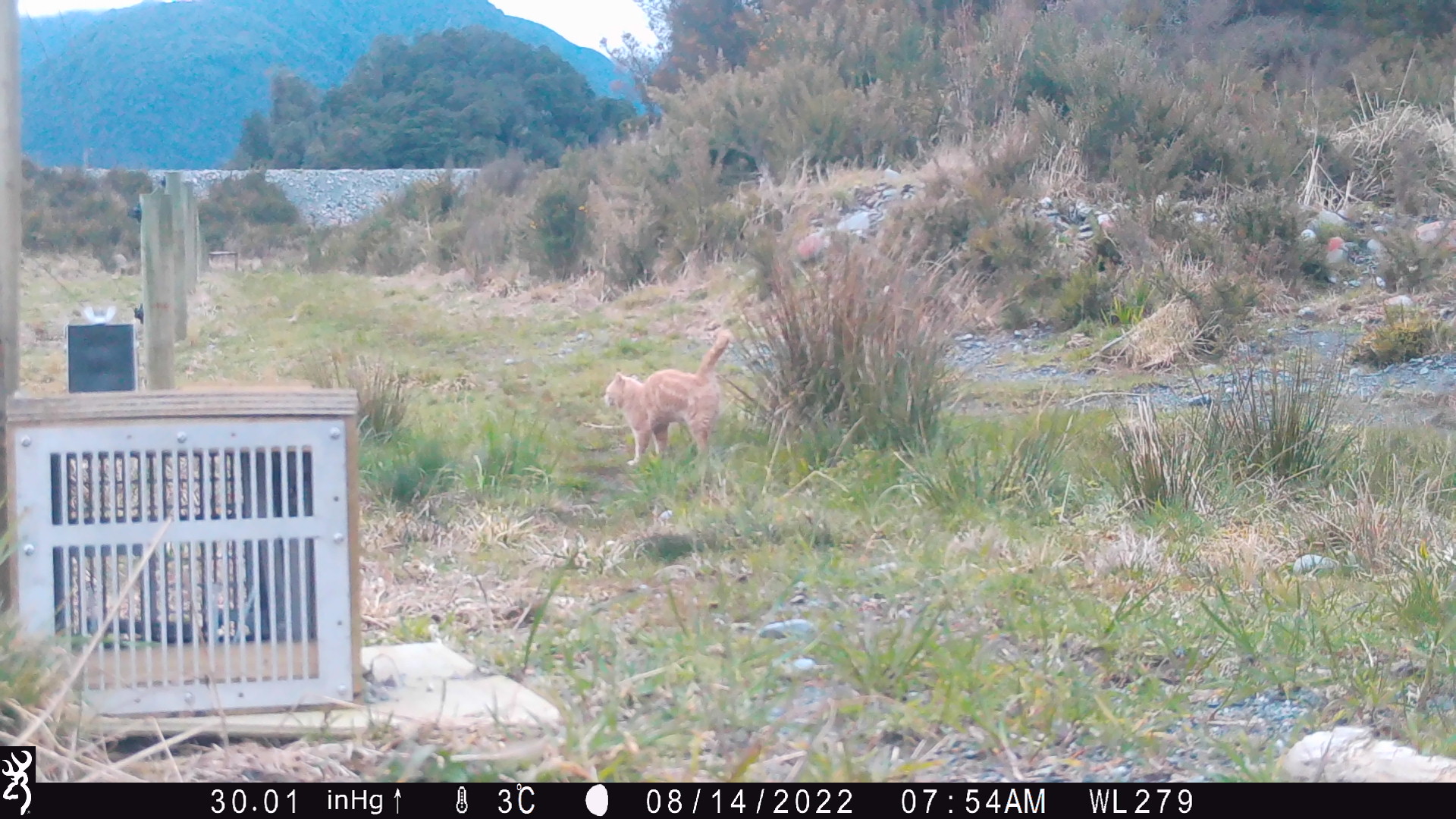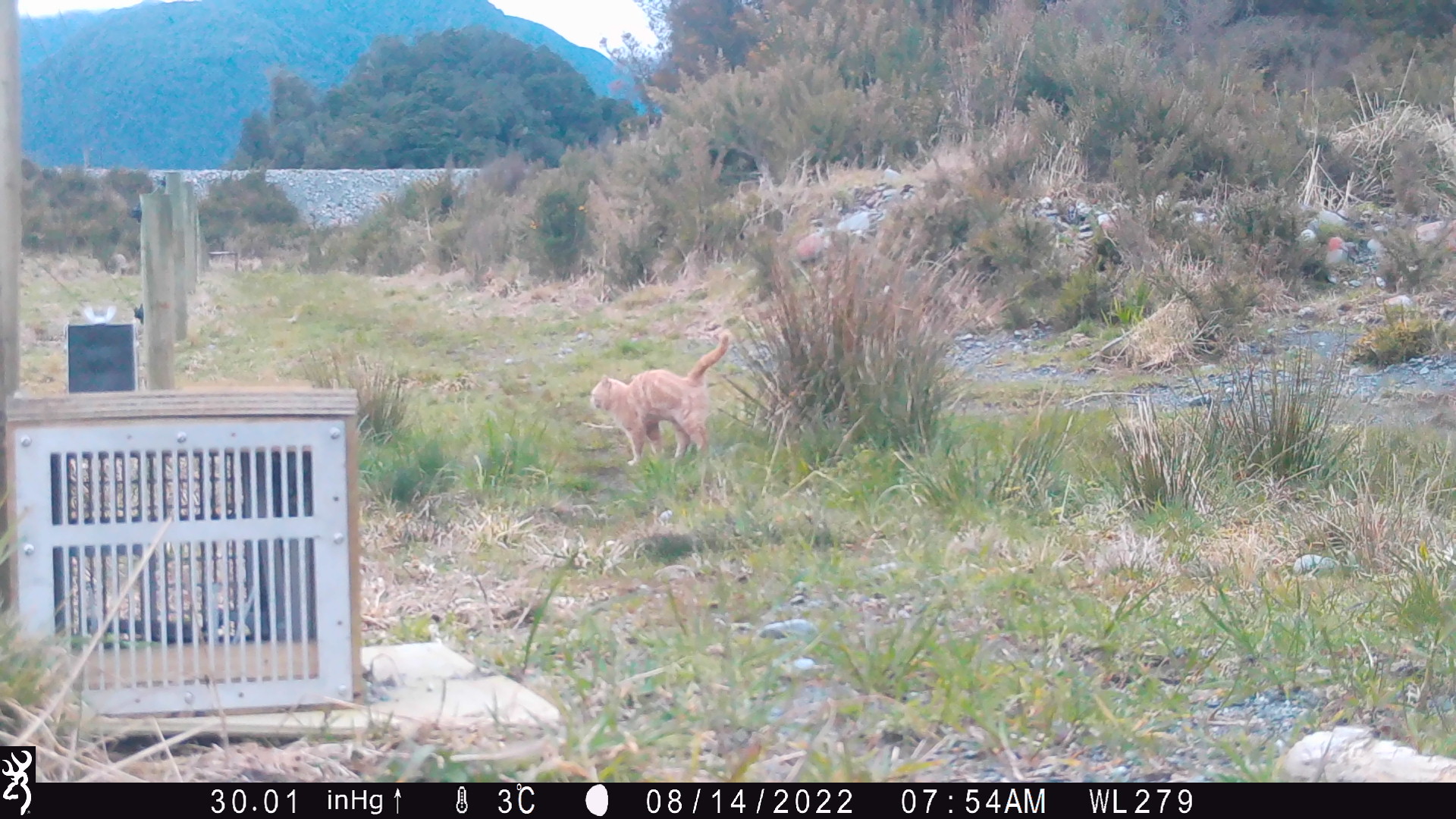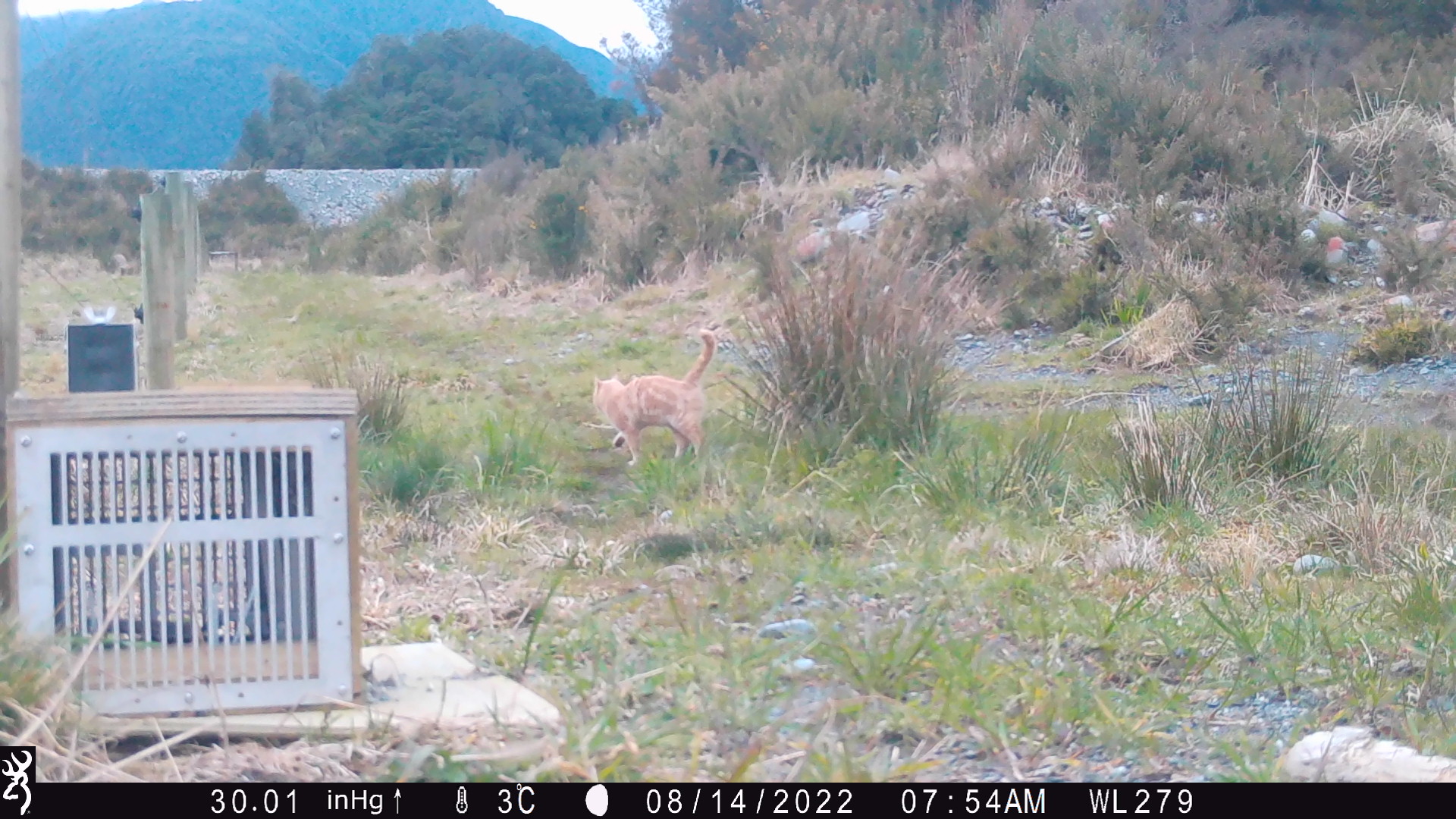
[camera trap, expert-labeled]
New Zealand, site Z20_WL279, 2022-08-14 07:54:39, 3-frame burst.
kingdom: Animalia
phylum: Chordata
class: Mammalia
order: Carnivora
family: Felidae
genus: Felis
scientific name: Felis catus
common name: domestic cat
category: cat